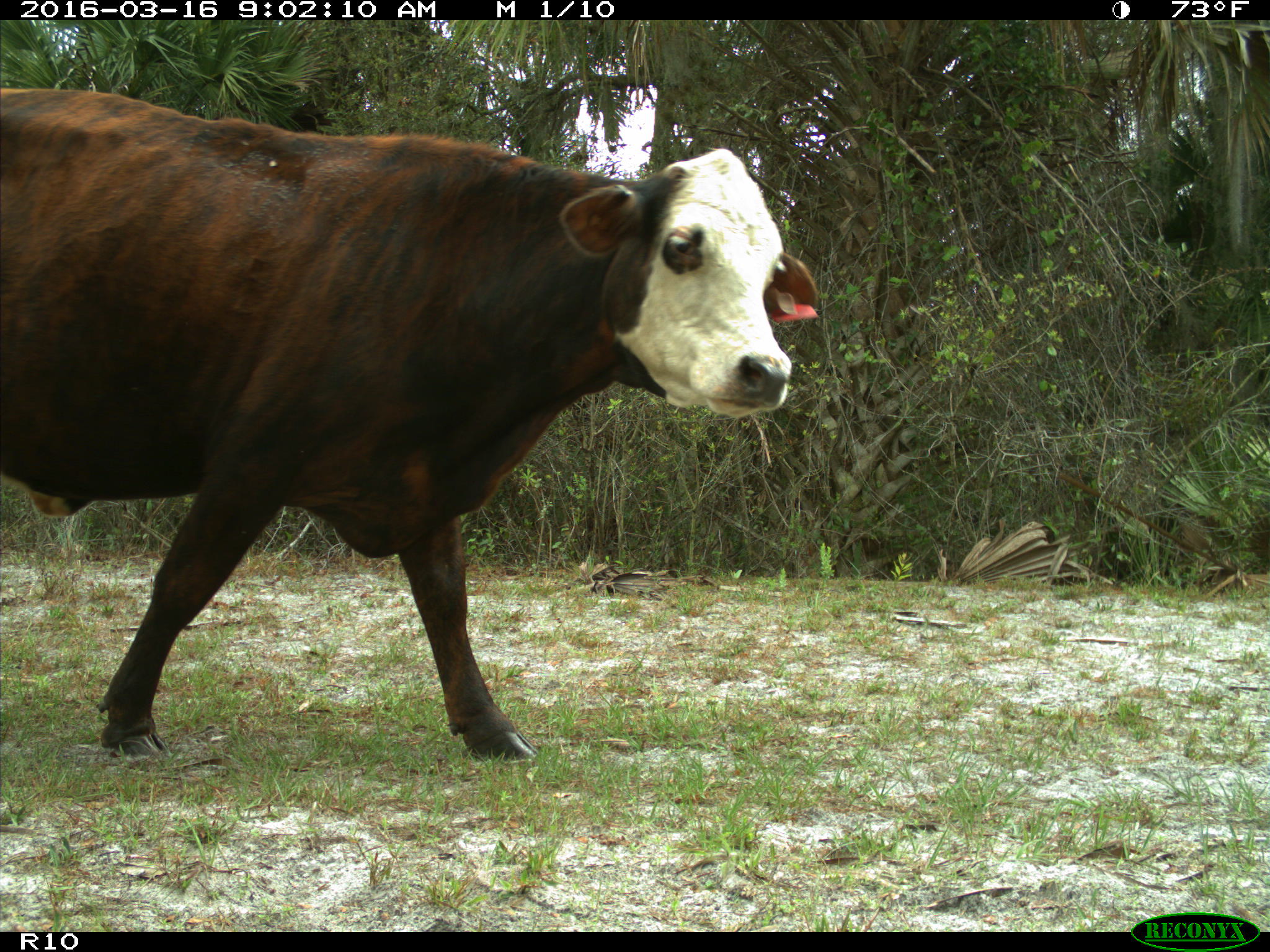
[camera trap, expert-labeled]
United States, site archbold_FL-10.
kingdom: Animalia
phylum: Chordata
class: Mammalia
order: Artiodactyla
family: Bovidae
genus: Bos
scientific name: Bos taurus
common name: domestic cow